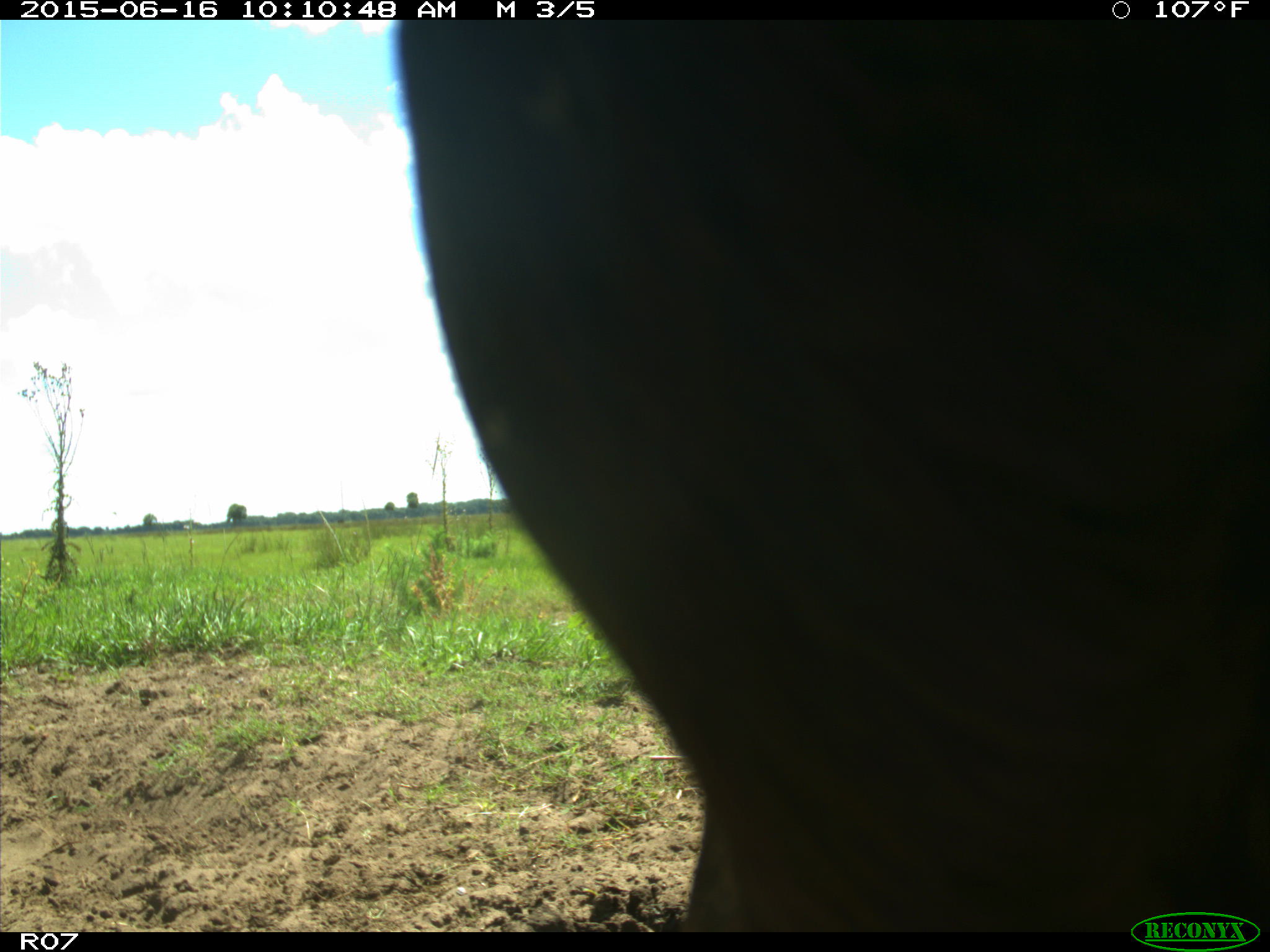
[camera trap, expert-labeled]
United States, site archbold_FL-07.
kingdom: Animalia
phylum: Chordata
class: Mammalia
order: Artiodactyla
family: Bovidae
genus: Bos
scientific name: Bos taurus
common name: domestic cow